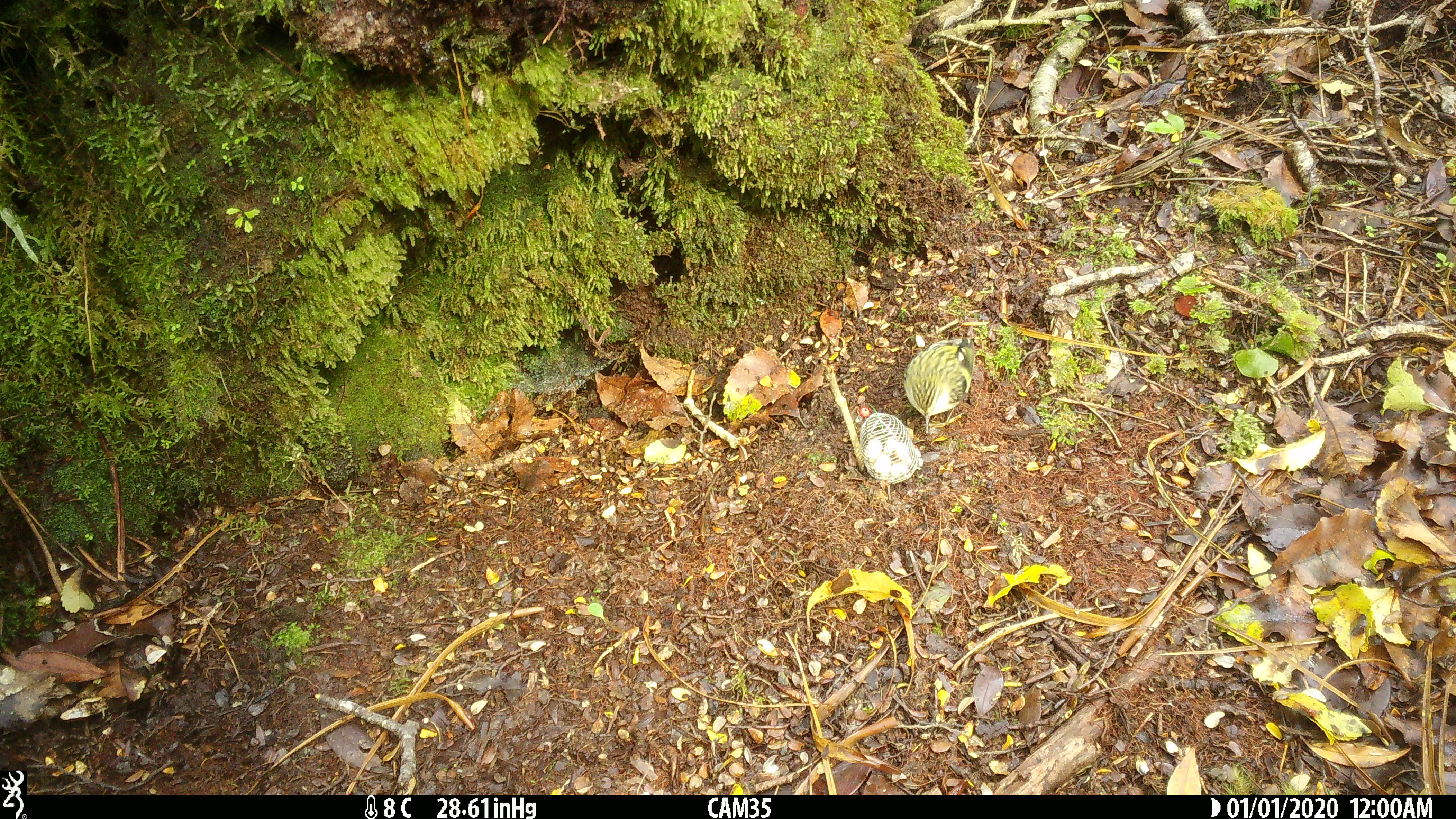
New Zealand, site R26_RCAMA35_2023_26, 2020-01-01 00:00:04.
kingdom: Animalia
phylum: Chordata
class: Aves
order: Passeriformes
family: Acanthisittidae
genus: Acanthisitta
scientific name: Acanthisitta chloris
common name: rifleman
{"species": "rifleman (Acanthisitta chloris)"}